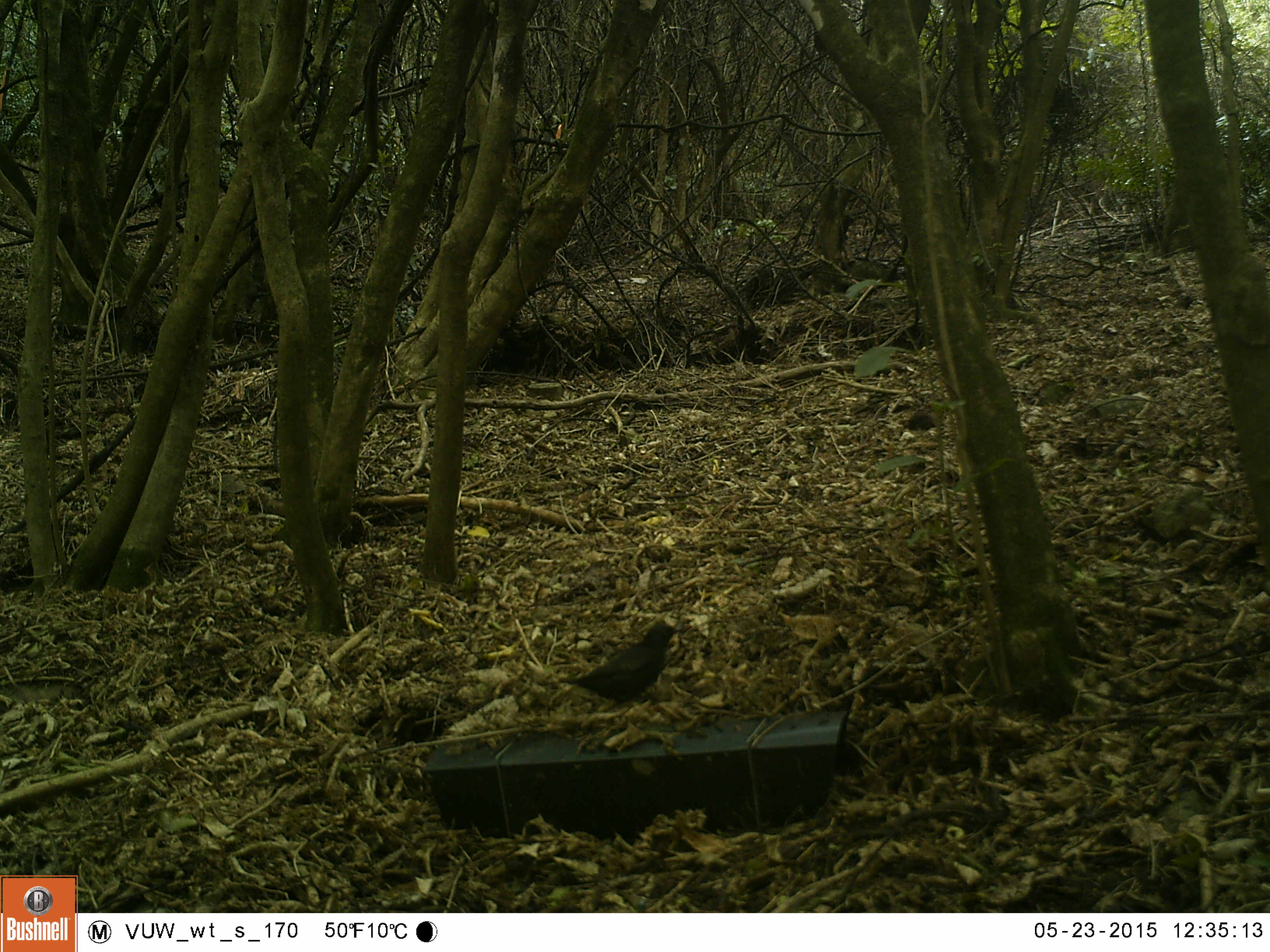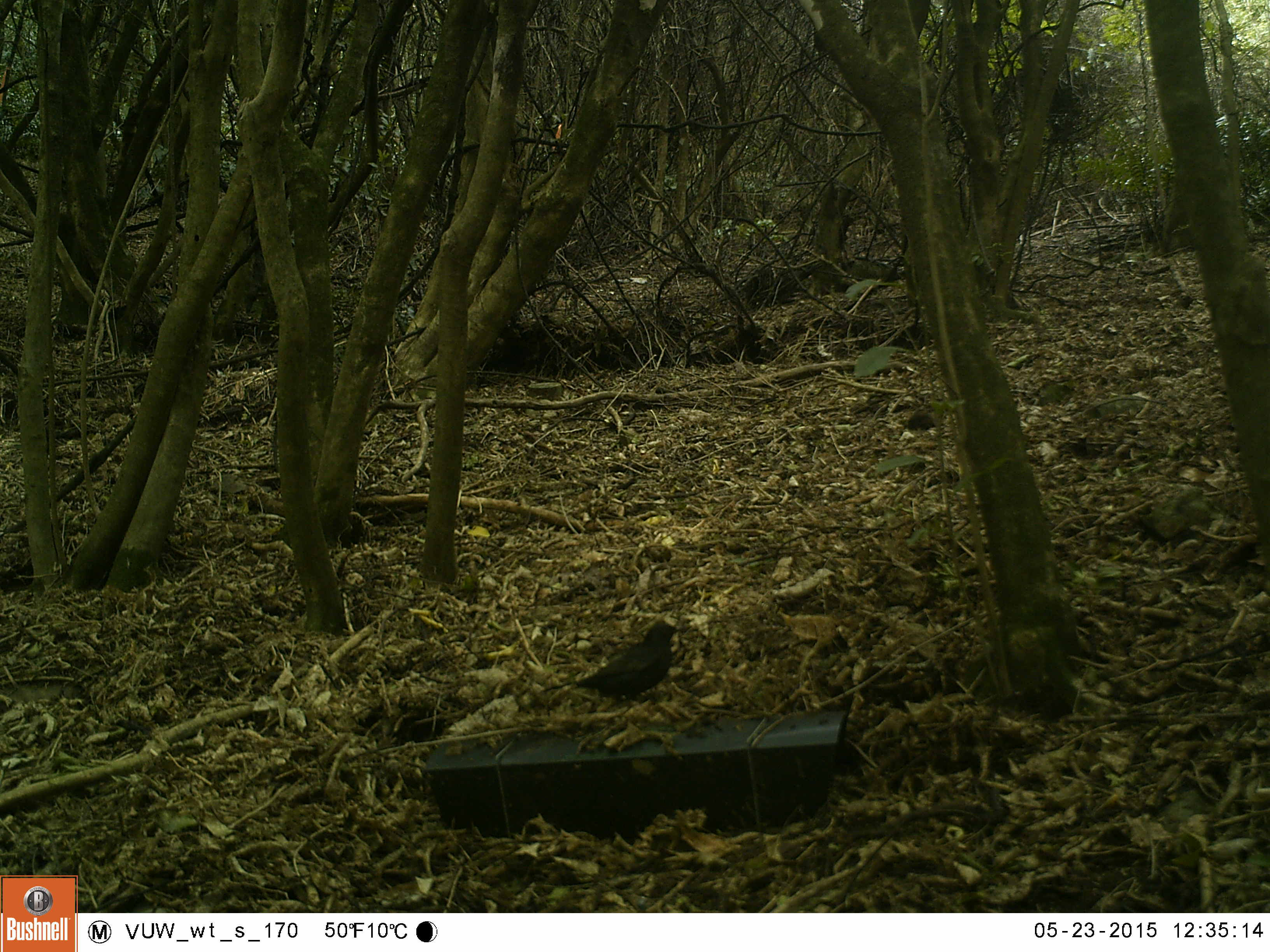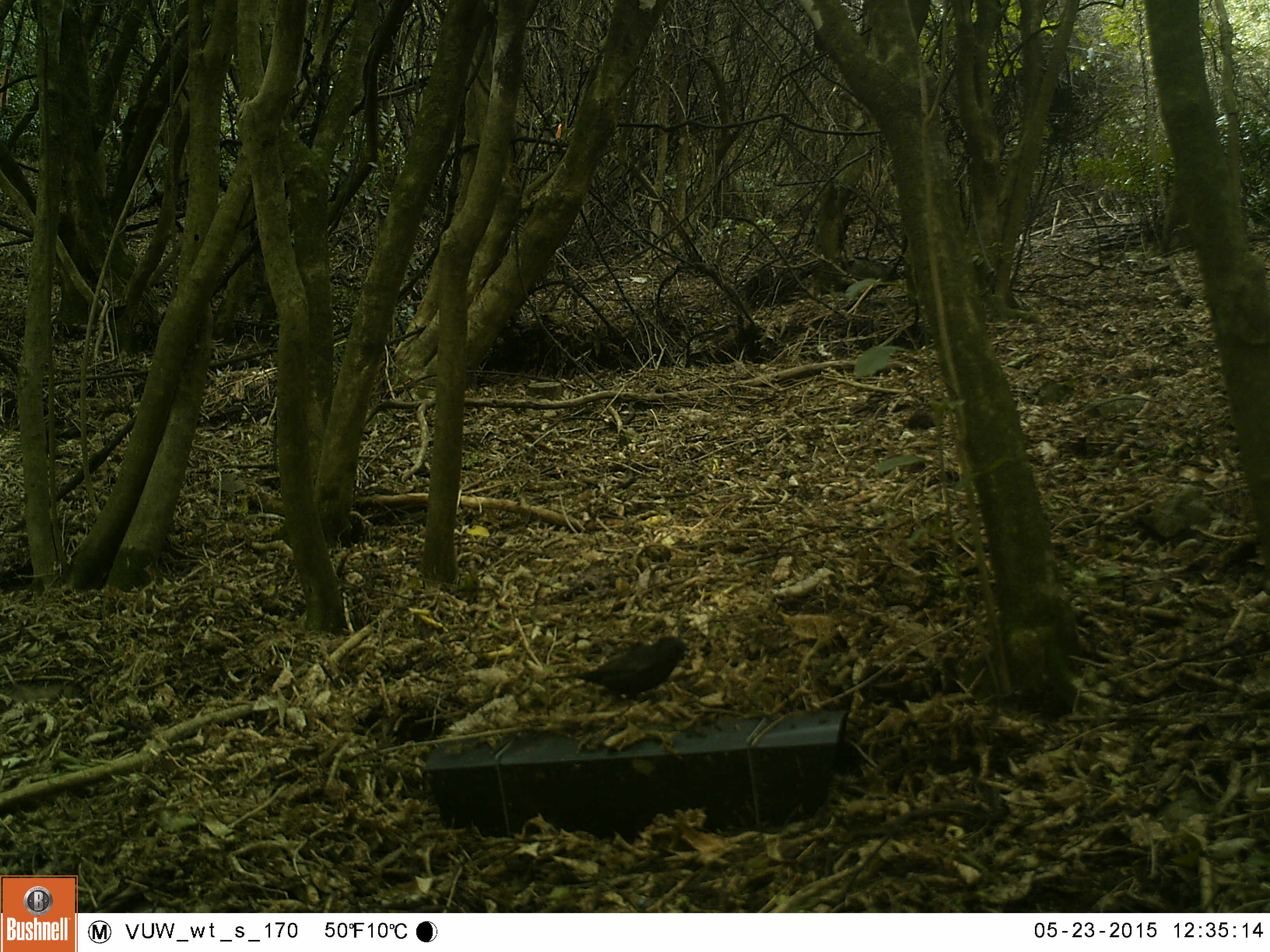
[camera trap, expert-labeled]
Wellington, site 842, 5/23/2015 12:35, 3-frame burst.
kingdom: Animalia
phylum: Chordata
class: Aves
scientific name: Aves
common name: bird